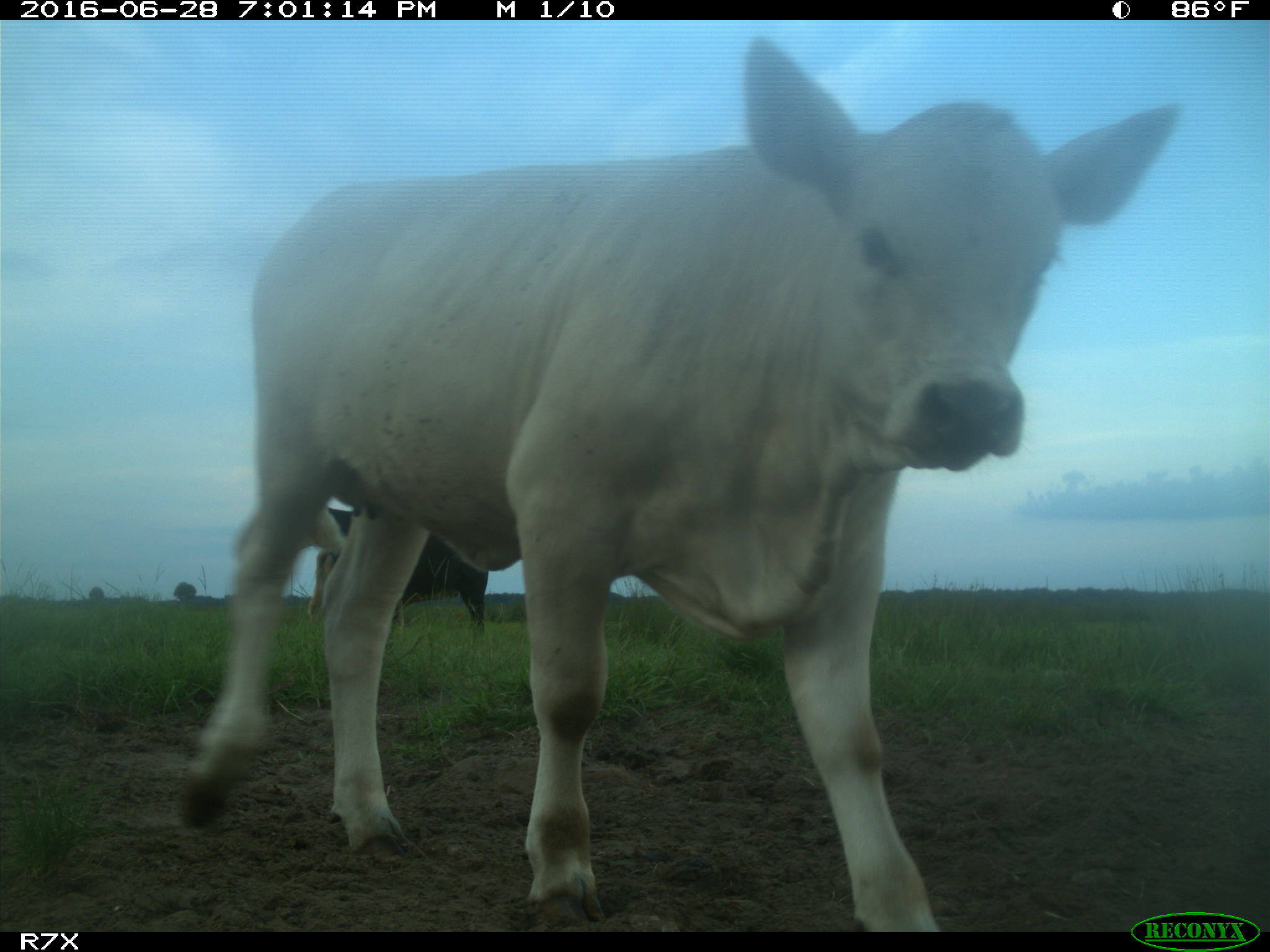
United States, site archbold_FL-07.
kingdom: Animalia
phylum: Chordata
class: Mammalia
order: Artiodactyla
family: Bovidae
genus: Bos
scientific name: Bos taurus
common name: domestic cow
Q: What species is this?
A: Bos taurus (domestic cow).